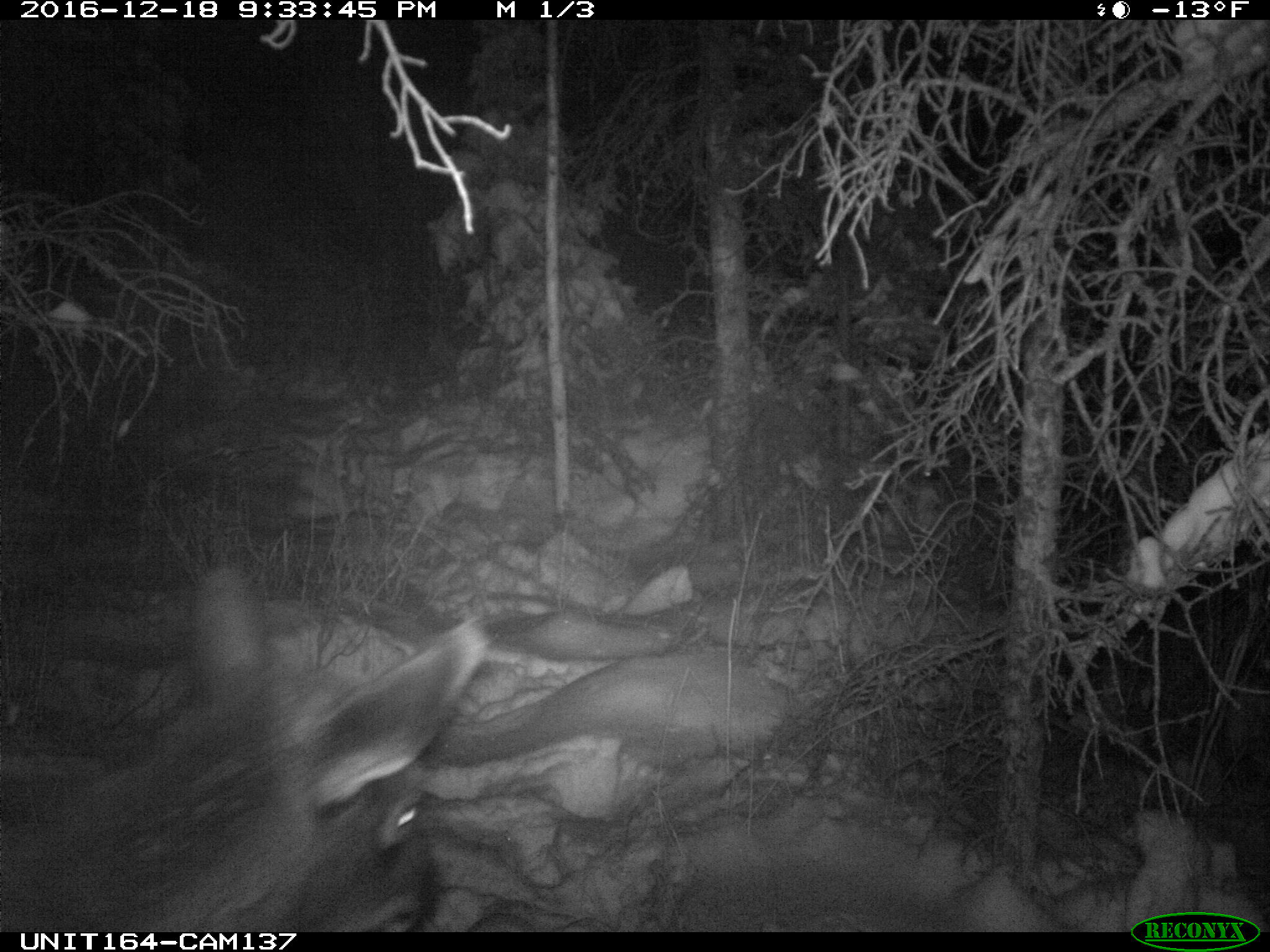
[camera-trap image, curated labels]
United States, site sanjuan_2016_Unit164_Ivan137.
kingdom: Animalia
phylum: Chordata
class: Mammalia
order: Artiodactyla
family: Cervidae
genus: Cervus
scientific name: Cervus elaphus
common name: red deer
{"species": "Cervus elaphus (red deer)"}